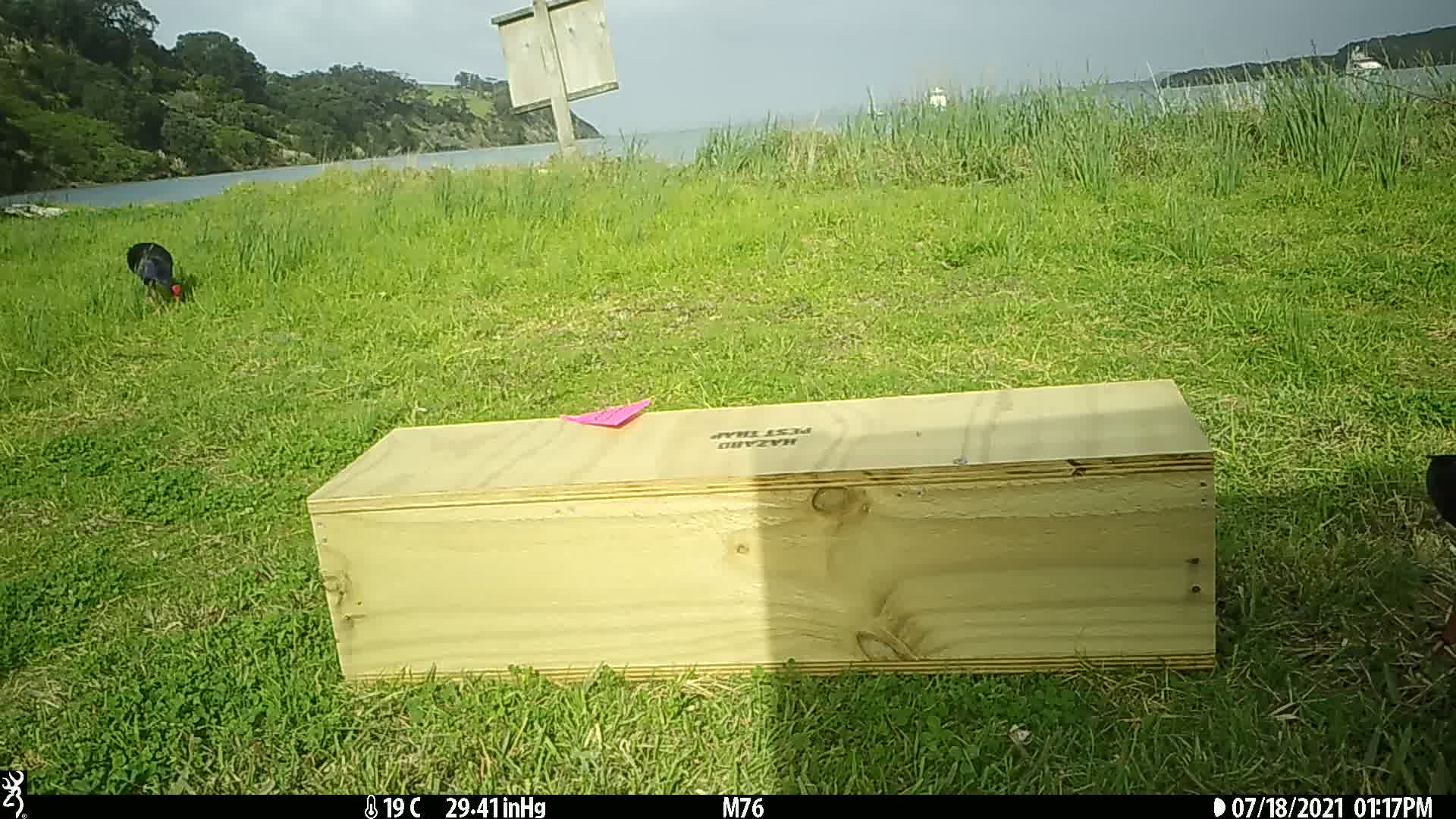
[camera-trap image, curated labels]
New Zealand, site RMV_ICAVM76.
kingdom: Animalia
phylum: Chordata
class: Aves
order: Gruiformes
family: Rallidae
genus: Porphyrio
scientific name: Porphyrio melanotus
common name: australasian swamphen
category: pukeko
Pukeko (australasian swamphen) (Porphyrio melanotus).